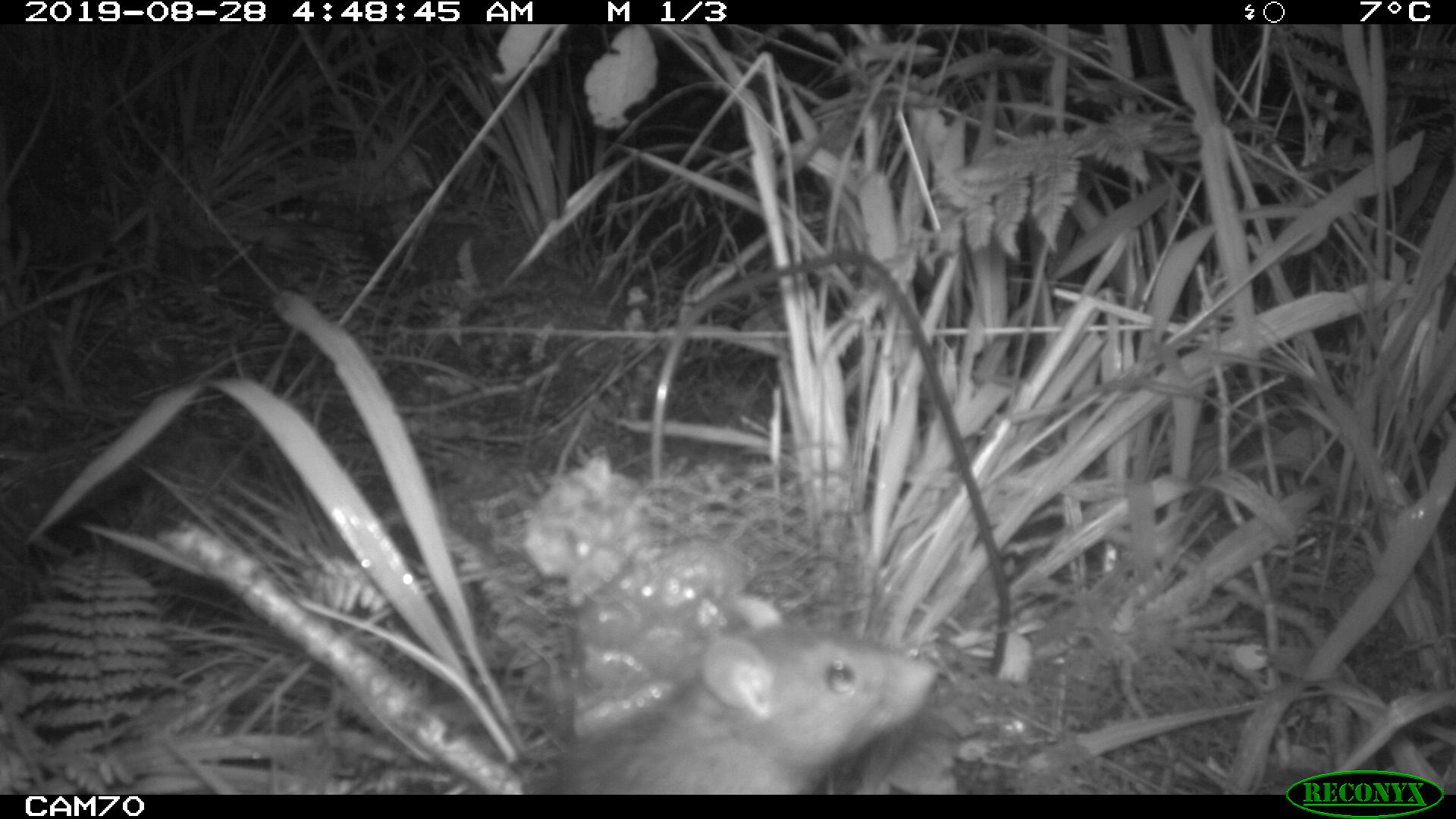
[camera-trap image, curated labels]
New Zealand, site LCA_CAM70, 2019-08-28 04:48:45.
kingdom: Animalia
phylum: Chordata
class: Mammalia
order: Rodentia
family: Muridae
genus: Rattus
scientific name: Rattus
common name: rat